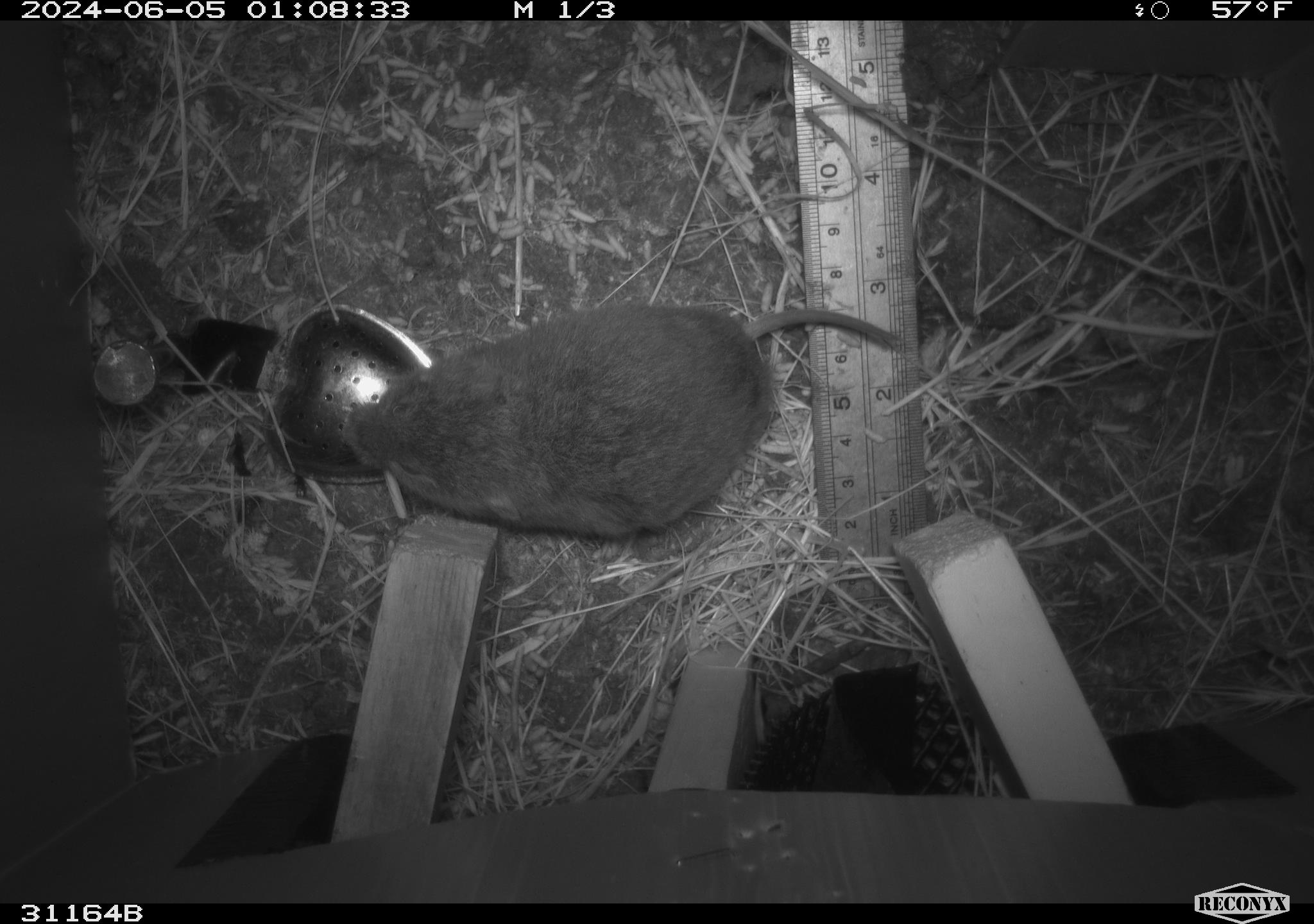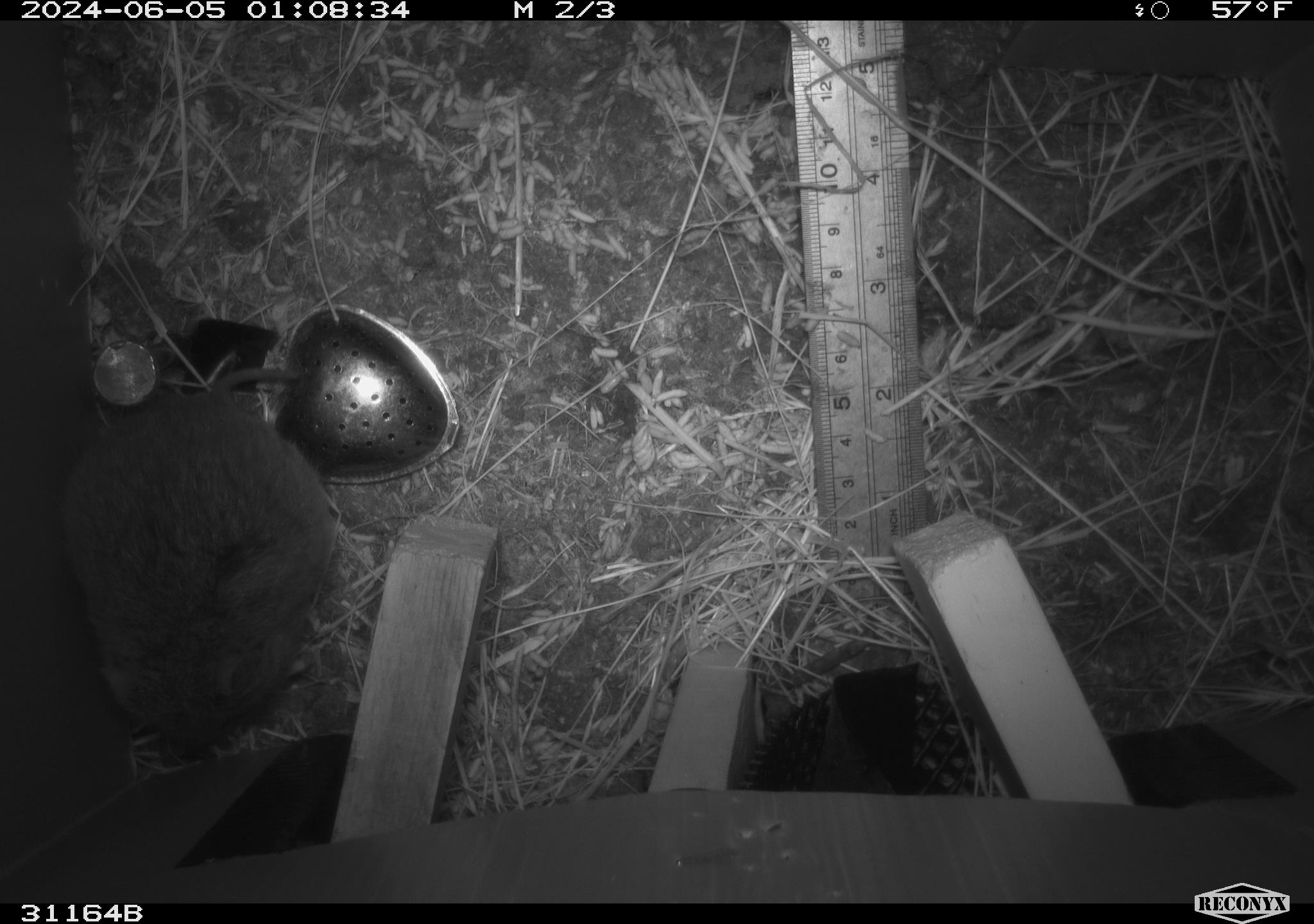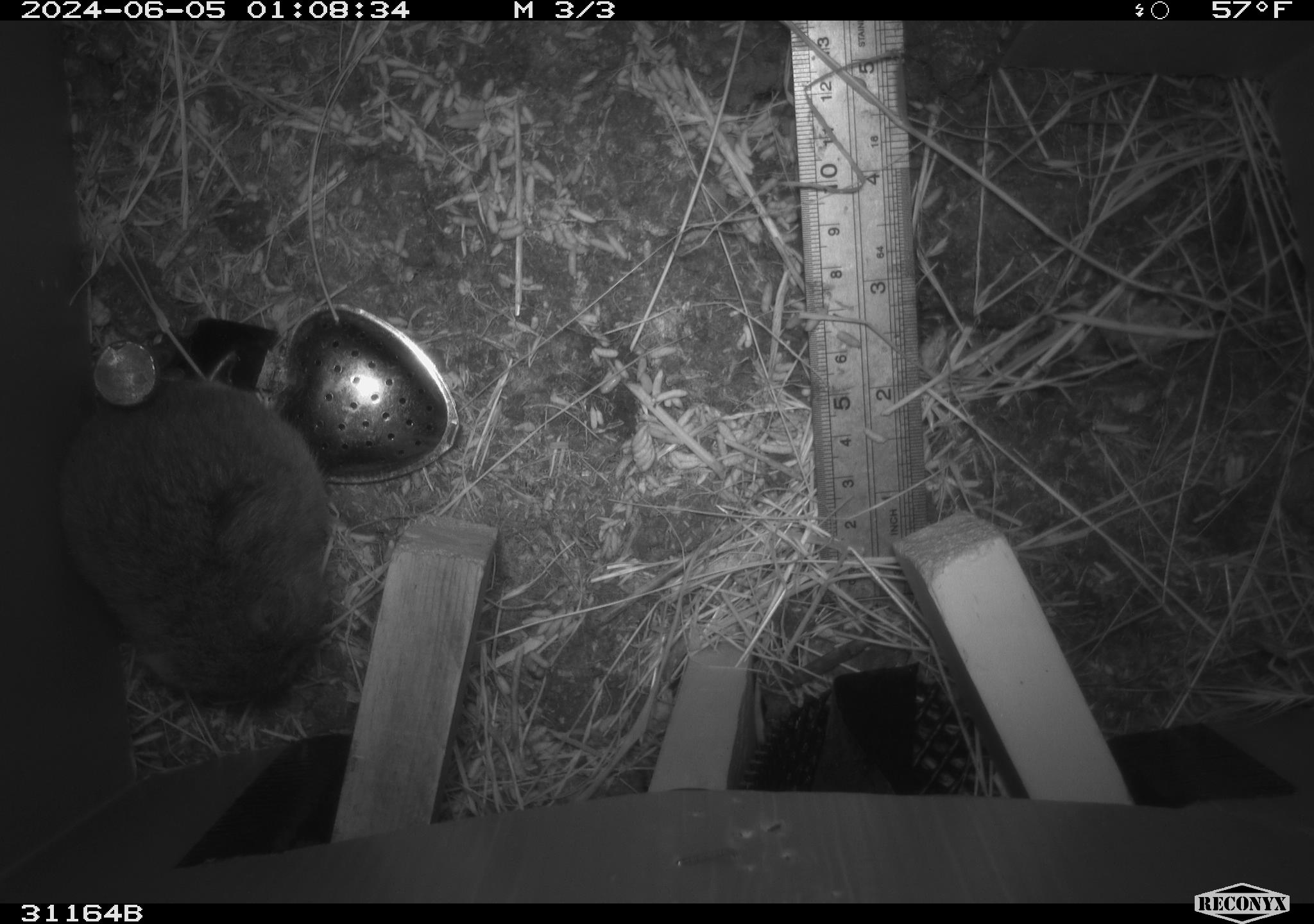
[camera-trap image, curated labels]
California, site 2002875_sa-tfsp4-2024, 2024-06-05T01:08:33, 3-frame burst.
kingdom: Animalia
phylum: Chordata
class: Mammalia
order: Rodentia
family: Cricetidae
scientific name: Arvicolinae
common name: voles, lemmings, and muskrats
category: arvicolinae subfamily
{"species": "arvicolinae subfamily (voles, lemmings, and muskrats) (Arvicolinae)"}